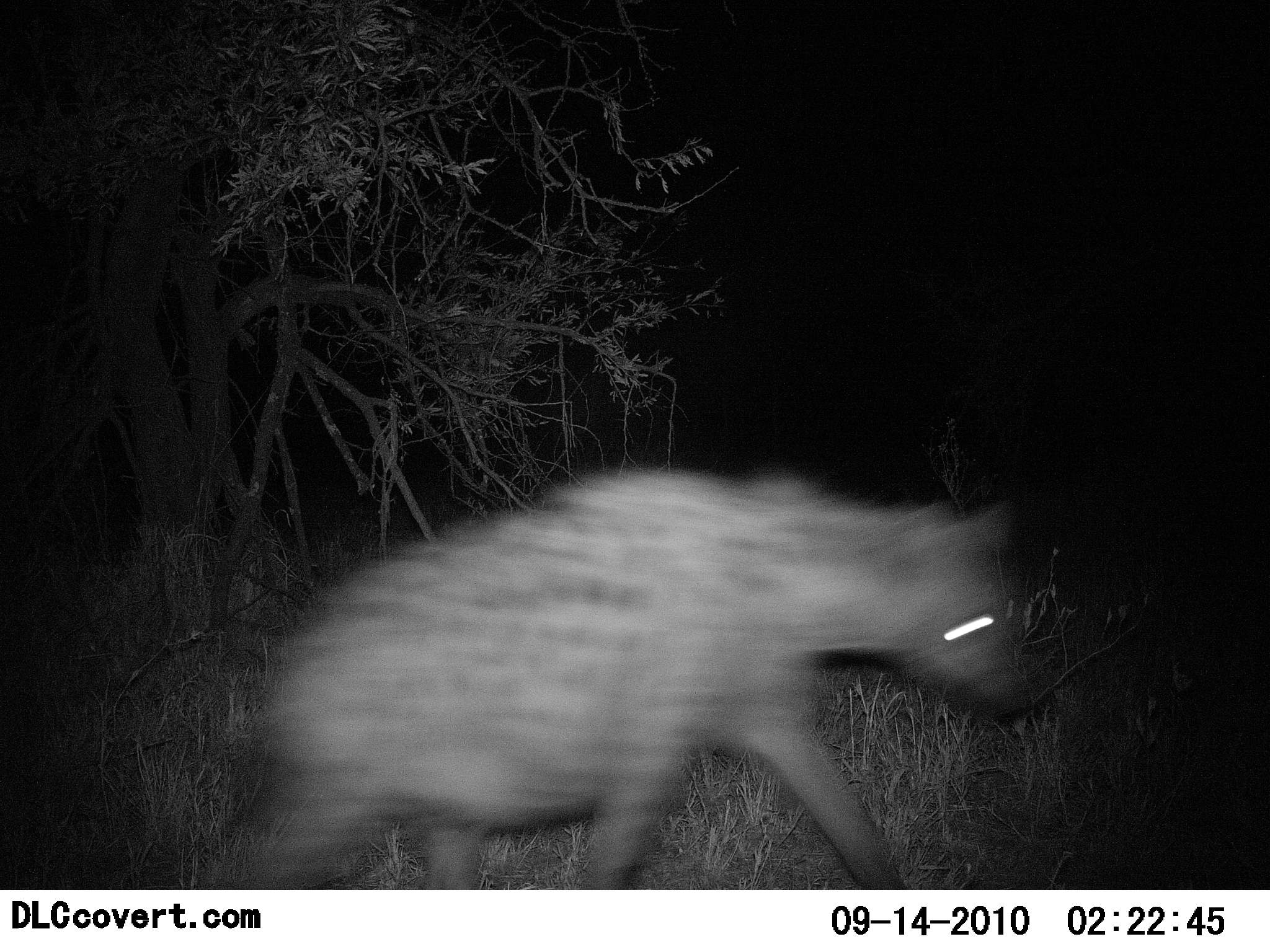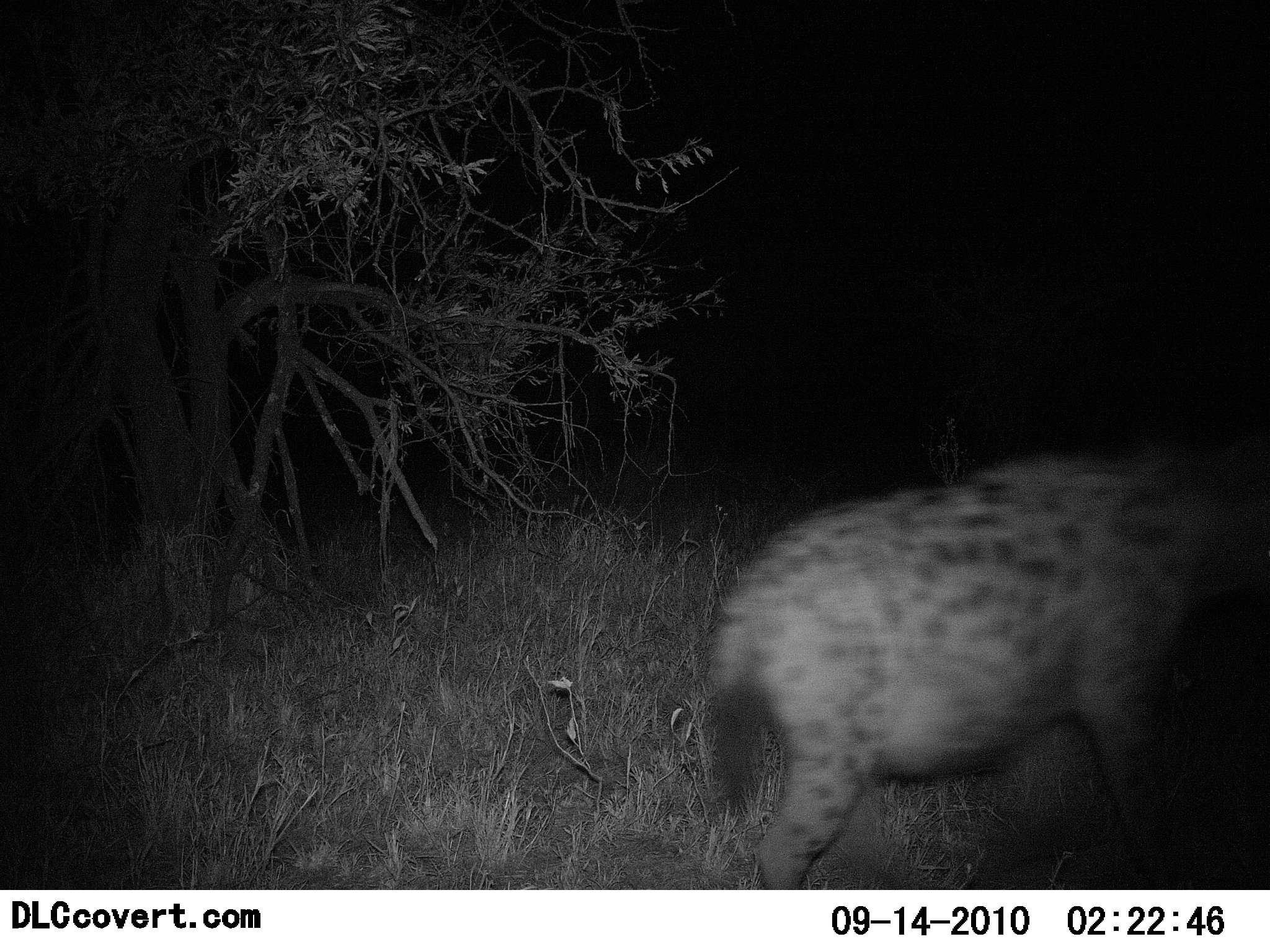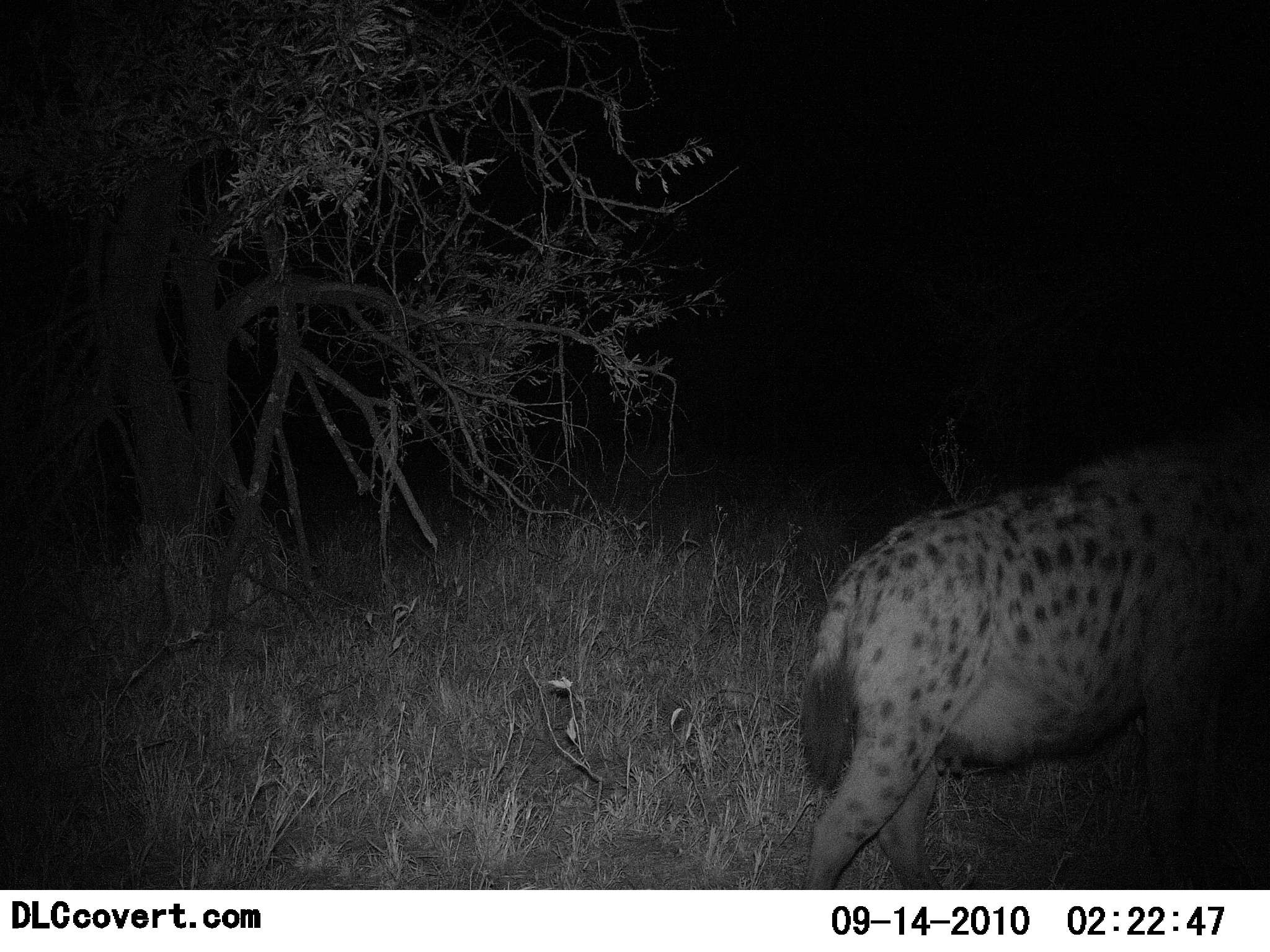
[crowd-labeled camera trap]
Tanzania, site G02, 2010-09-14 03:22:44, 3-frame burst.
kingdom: Animalia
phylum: Chordata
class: Mammalia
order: Carnivora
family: Hyaenidae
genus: Crocuta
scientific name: Crocuta crocuta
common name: spotted hyena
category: hyenaspotted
Hyenaspotted (spotted hyena) (Crocuta crocuta), count 1. Behavior (volunteer vote fractions): standing 0%, resting 0%, moving 100%, interacting 0%. Young present (vote fraction): 0%. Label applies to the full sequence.